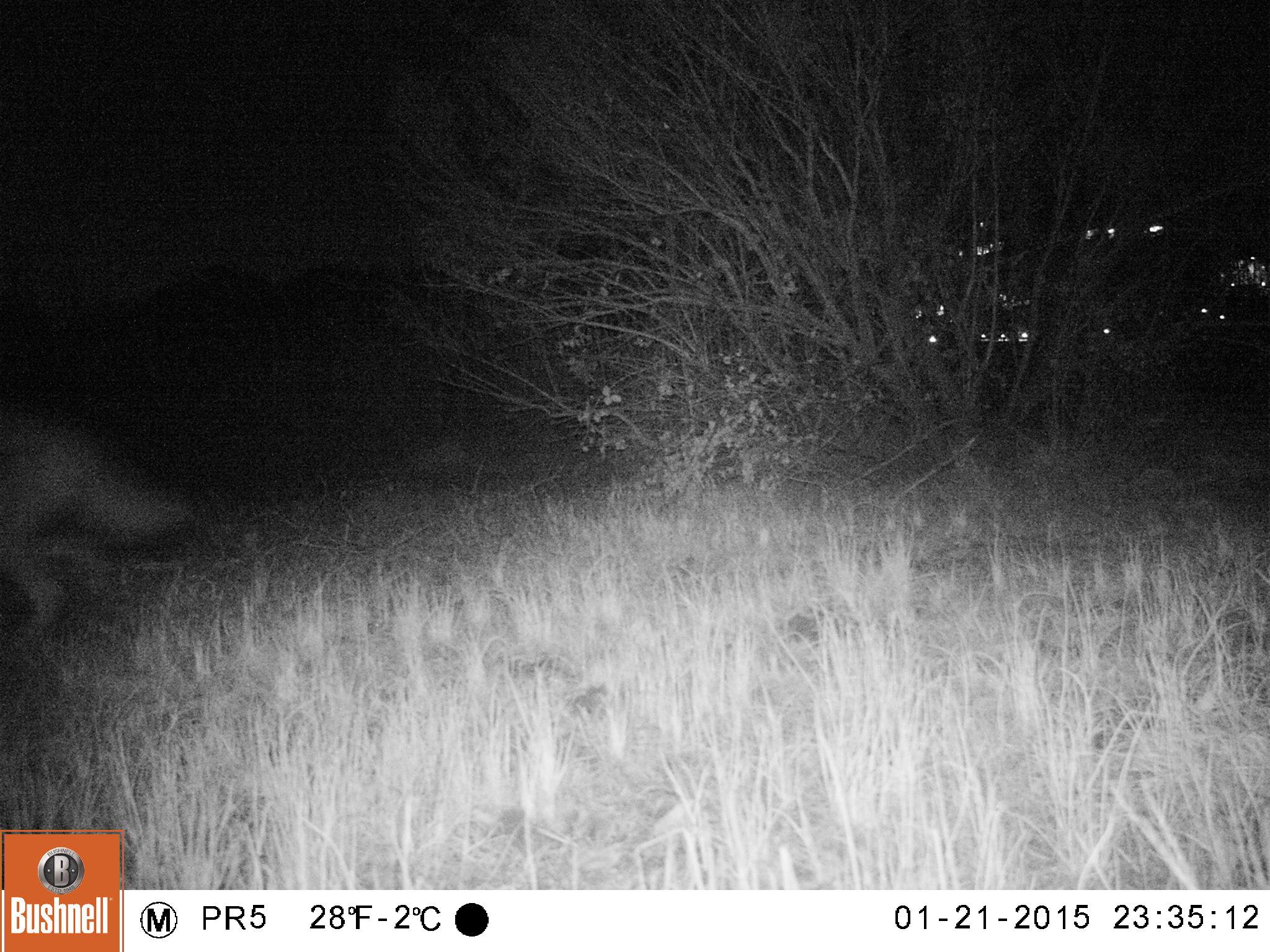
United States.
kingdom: Animalia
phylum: Chordata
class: Mammalia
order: Carnivora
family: Canidae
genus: Canis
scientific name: Canis latrans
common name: coyote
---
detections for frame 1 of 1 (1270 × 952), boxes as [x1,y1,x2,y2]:
Coyote: [5,400,188,663]